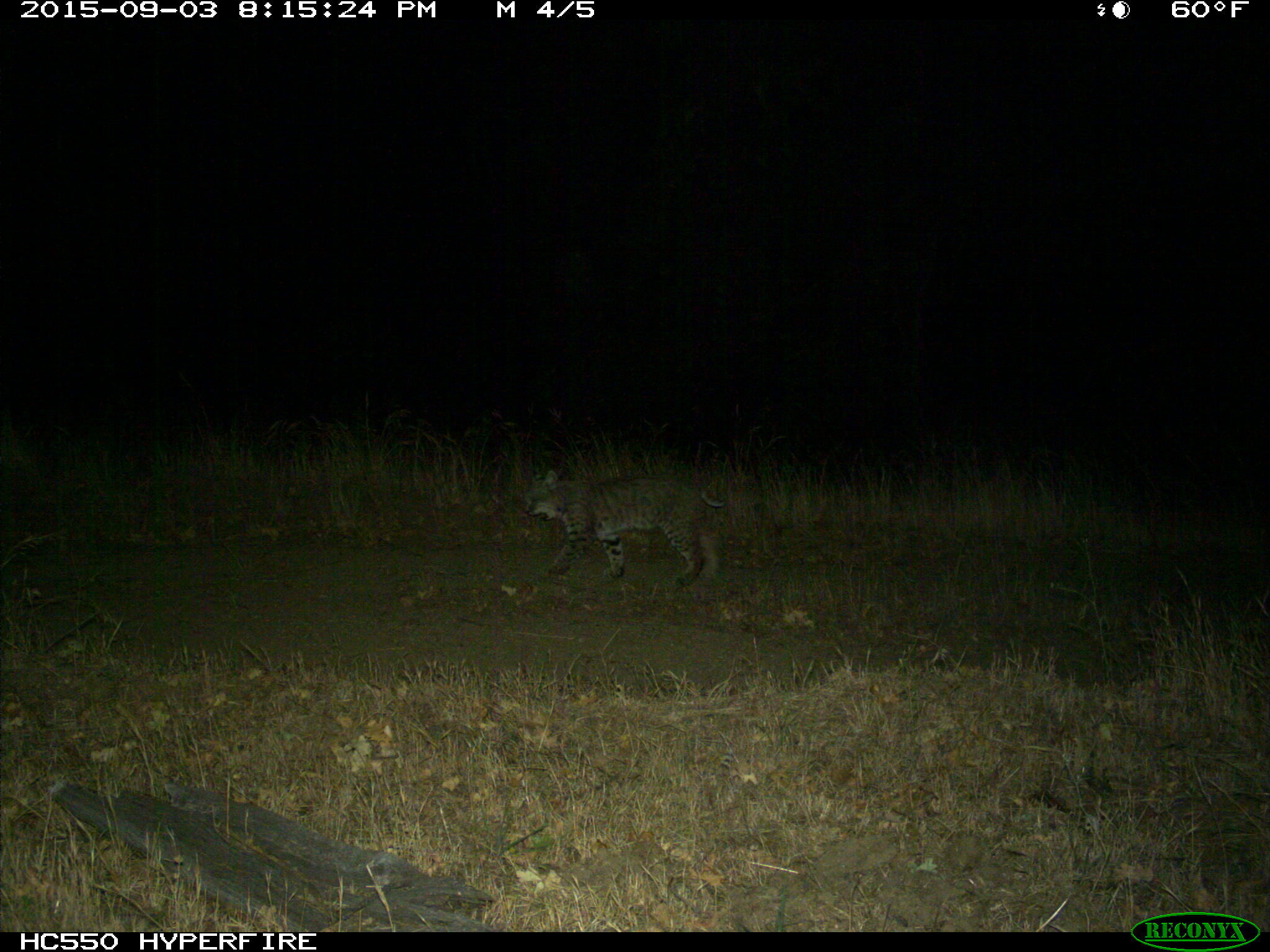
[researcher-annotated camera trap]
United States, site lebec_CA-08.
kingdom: Animalia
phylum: Chordata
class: Mammalia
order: Carnivora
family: Felidae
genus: Lynx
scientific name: Lynx rufus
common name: bobcat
Lynx rufus (bobcat).